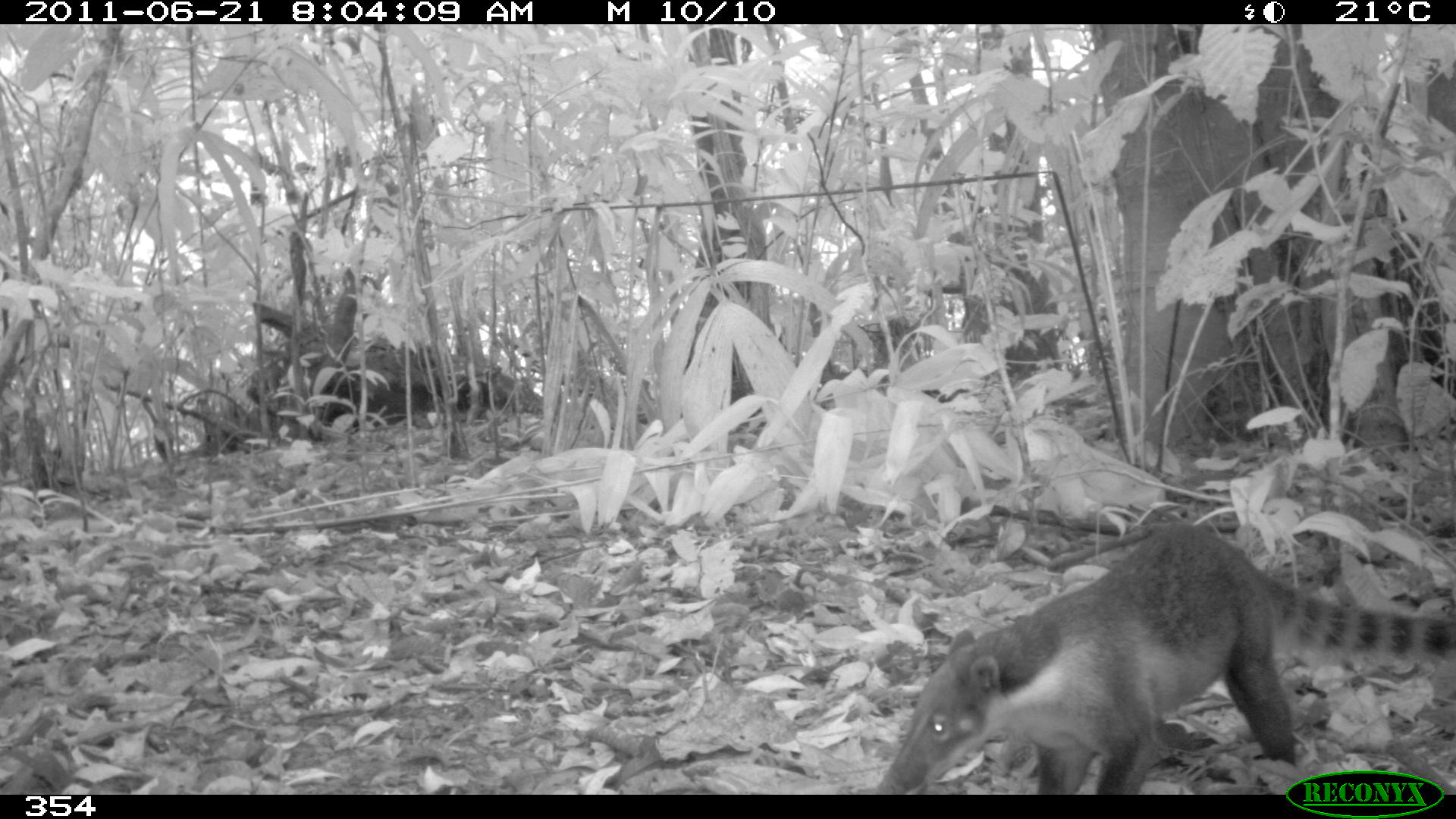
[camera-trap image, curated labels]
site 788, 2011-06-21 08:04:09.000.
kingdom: Animalia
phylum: Chordata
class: Mammalia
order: Carnivora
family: Procyonidae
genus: Nasua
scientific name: Nasua nasua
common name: south american coati